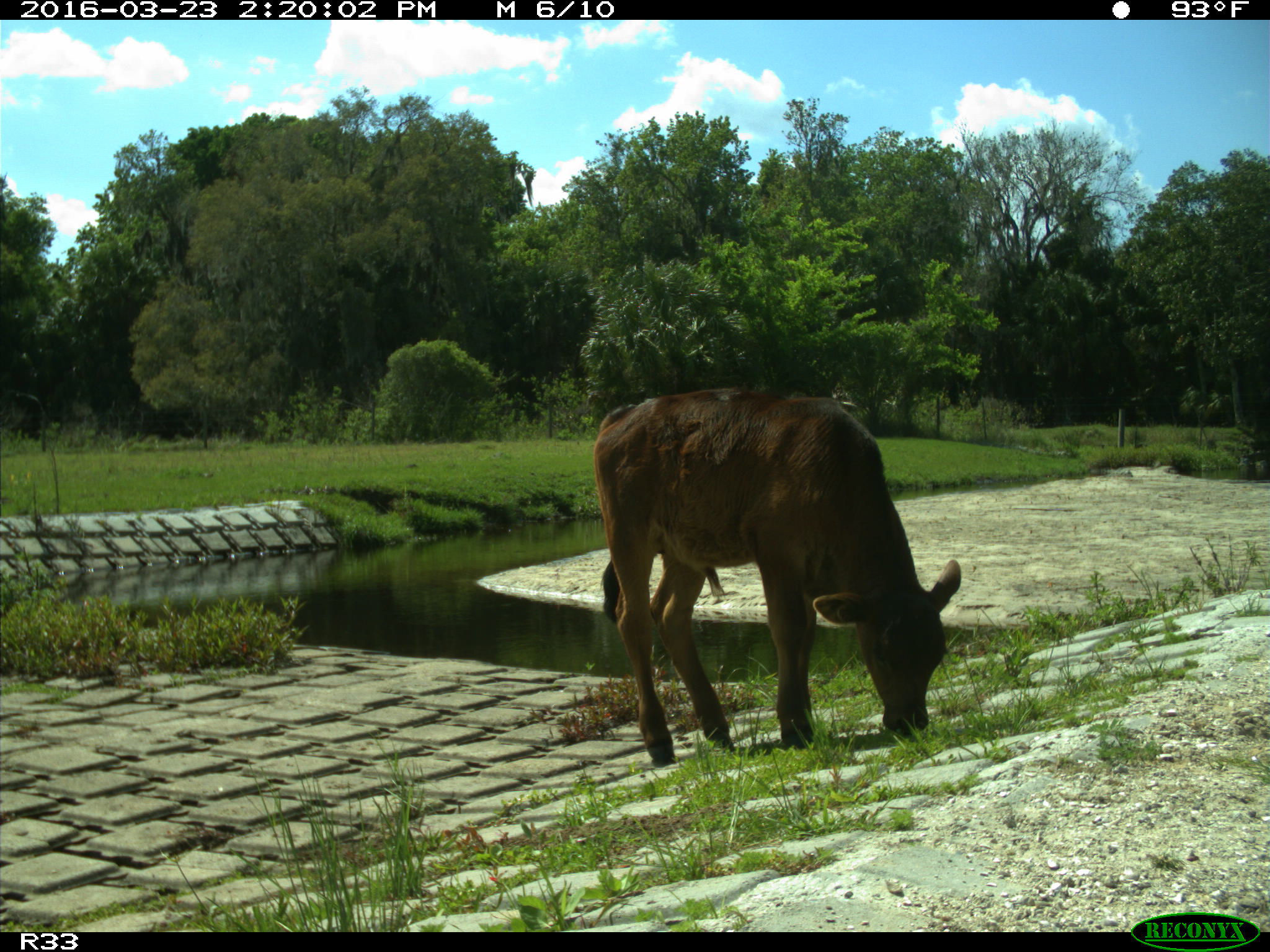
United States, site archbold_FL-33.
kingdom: Animalia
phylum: Chordata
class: Mammalia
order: Artiodactyla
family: Bovidae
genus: Bos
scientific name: Bos taurus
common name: domestic cow